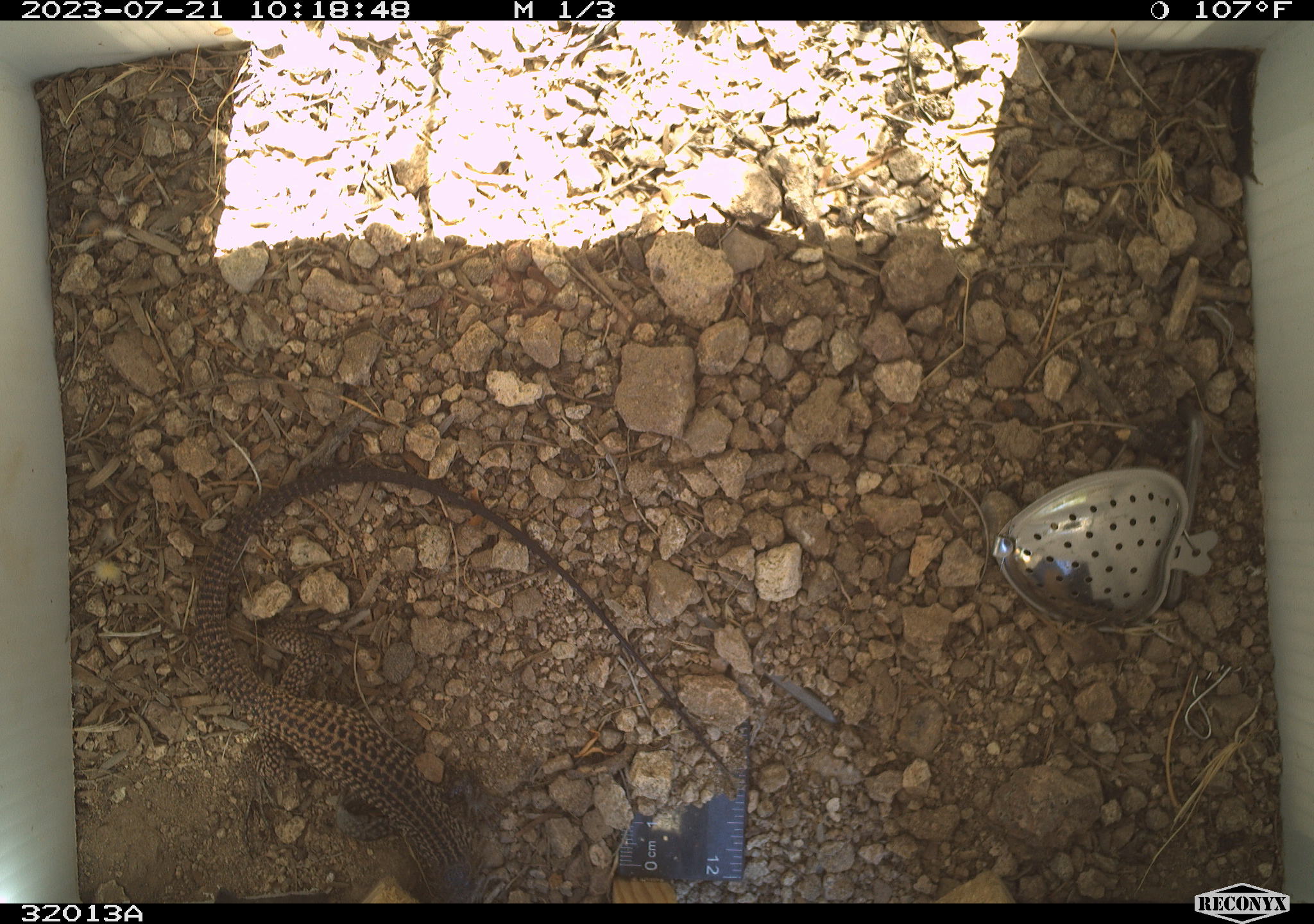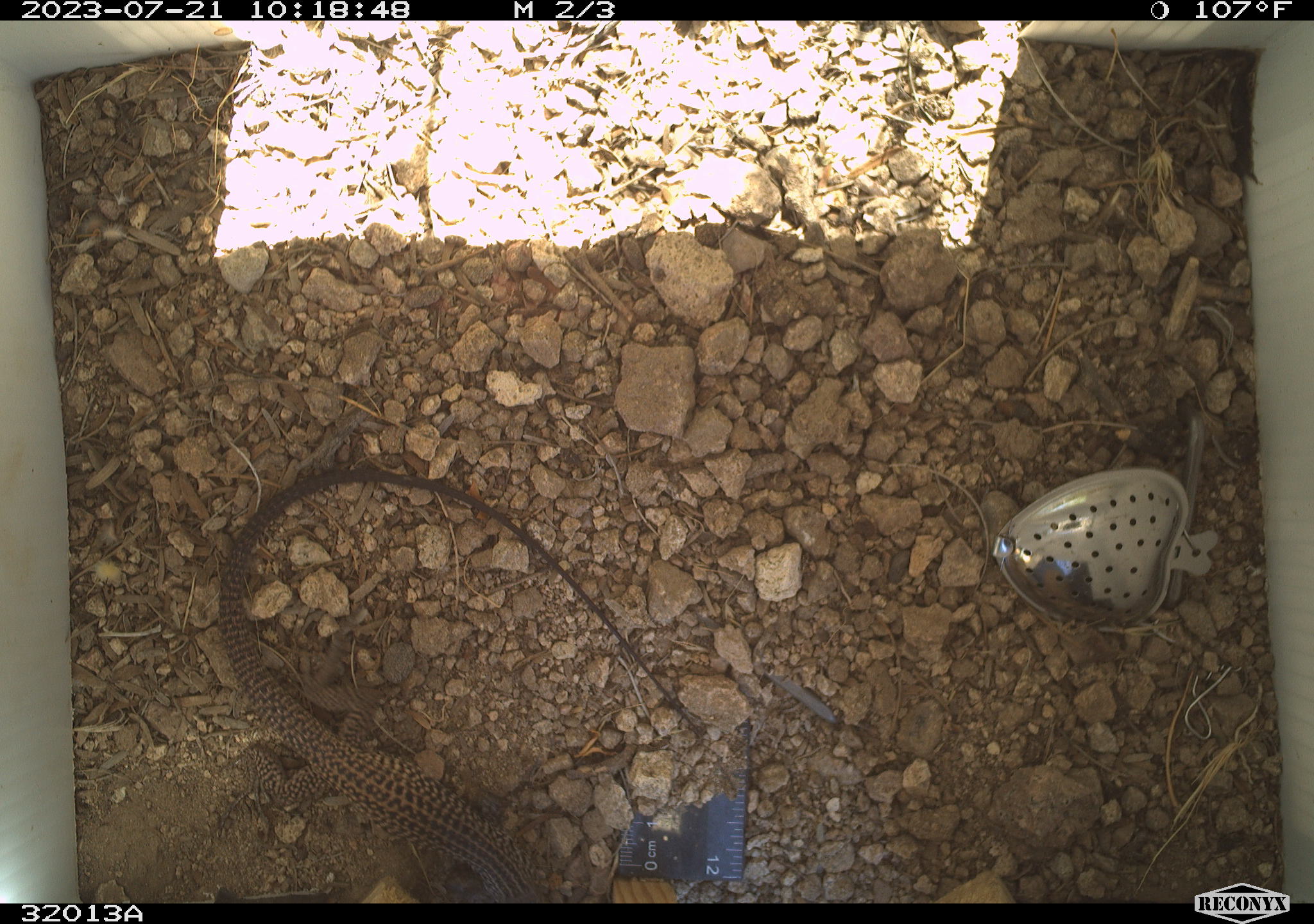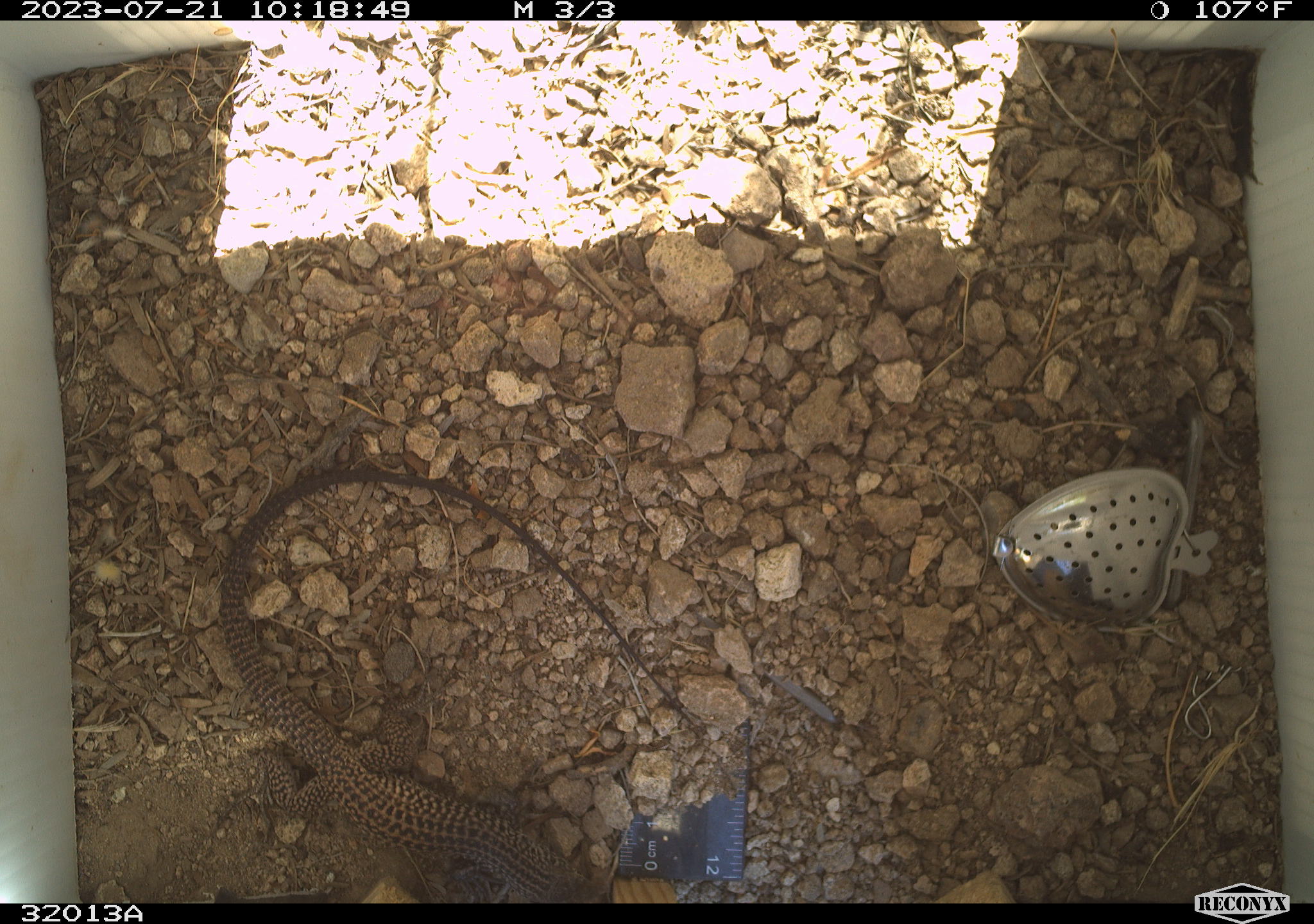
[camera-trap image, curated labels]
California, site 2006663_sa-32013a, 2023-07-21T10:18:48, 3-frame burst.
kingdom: Animalia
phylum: Chordata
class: Reptilia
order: Squamata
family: Teiidae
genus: Aspidoscelis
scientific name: Aspidoscelis tigris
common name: western whiptail